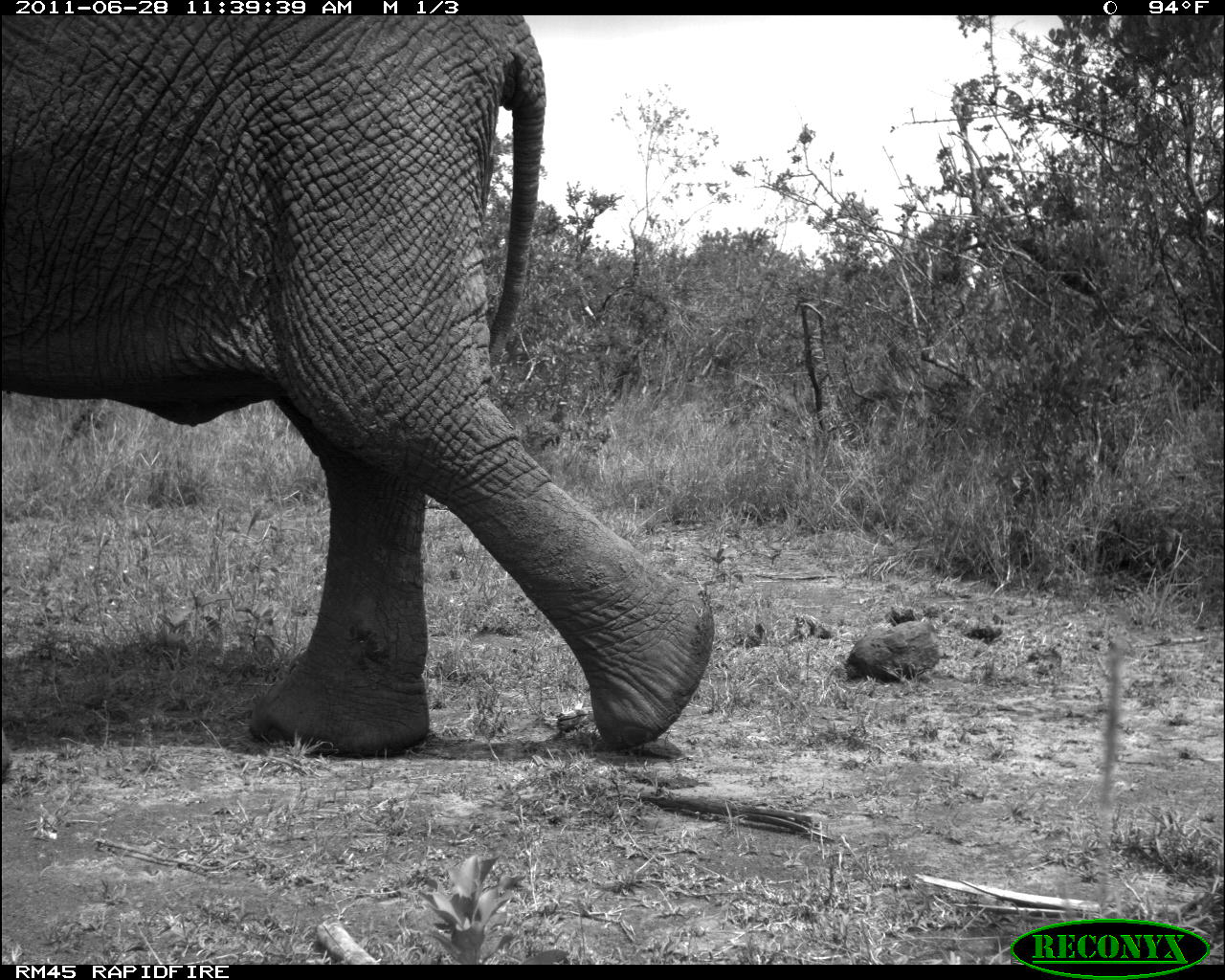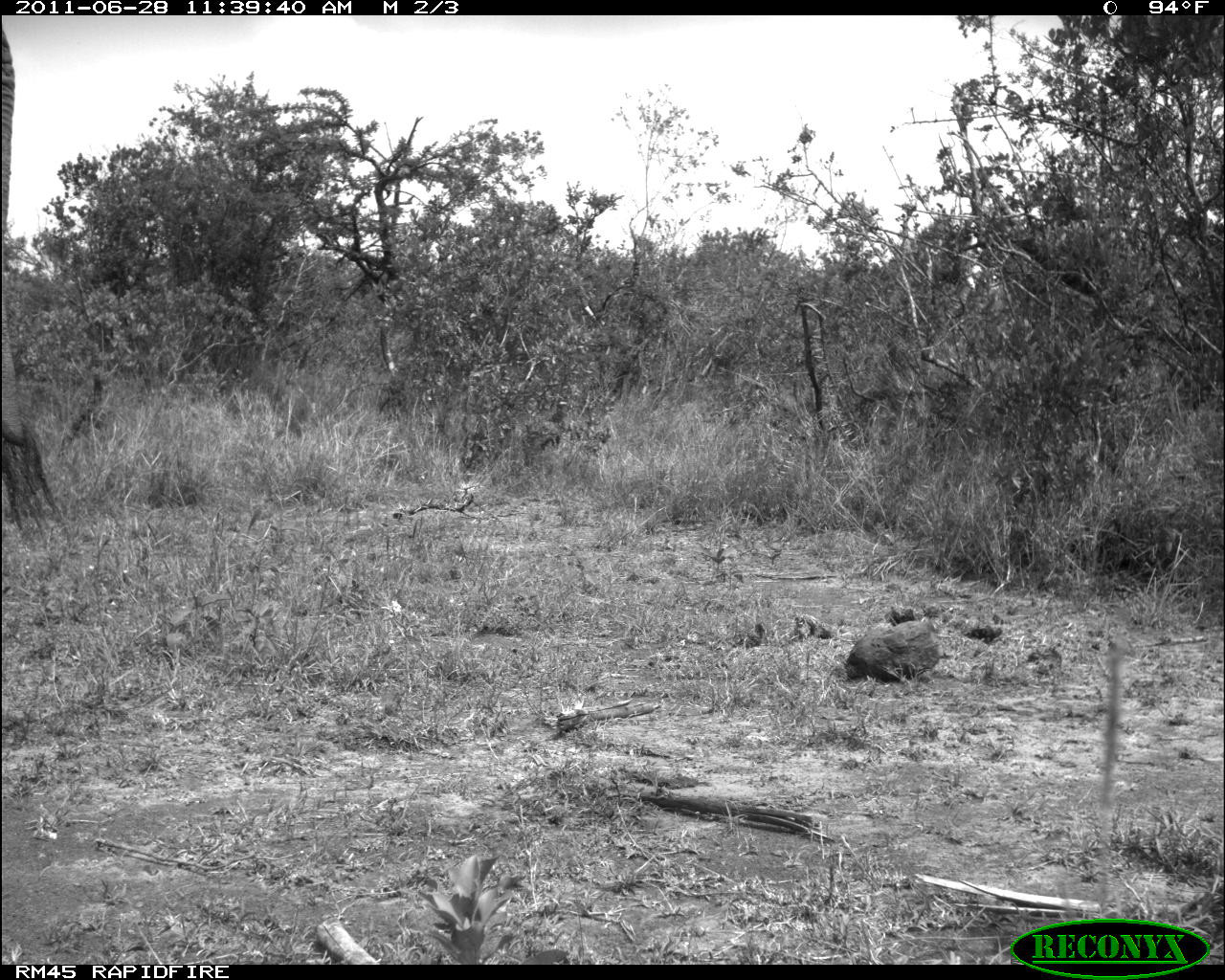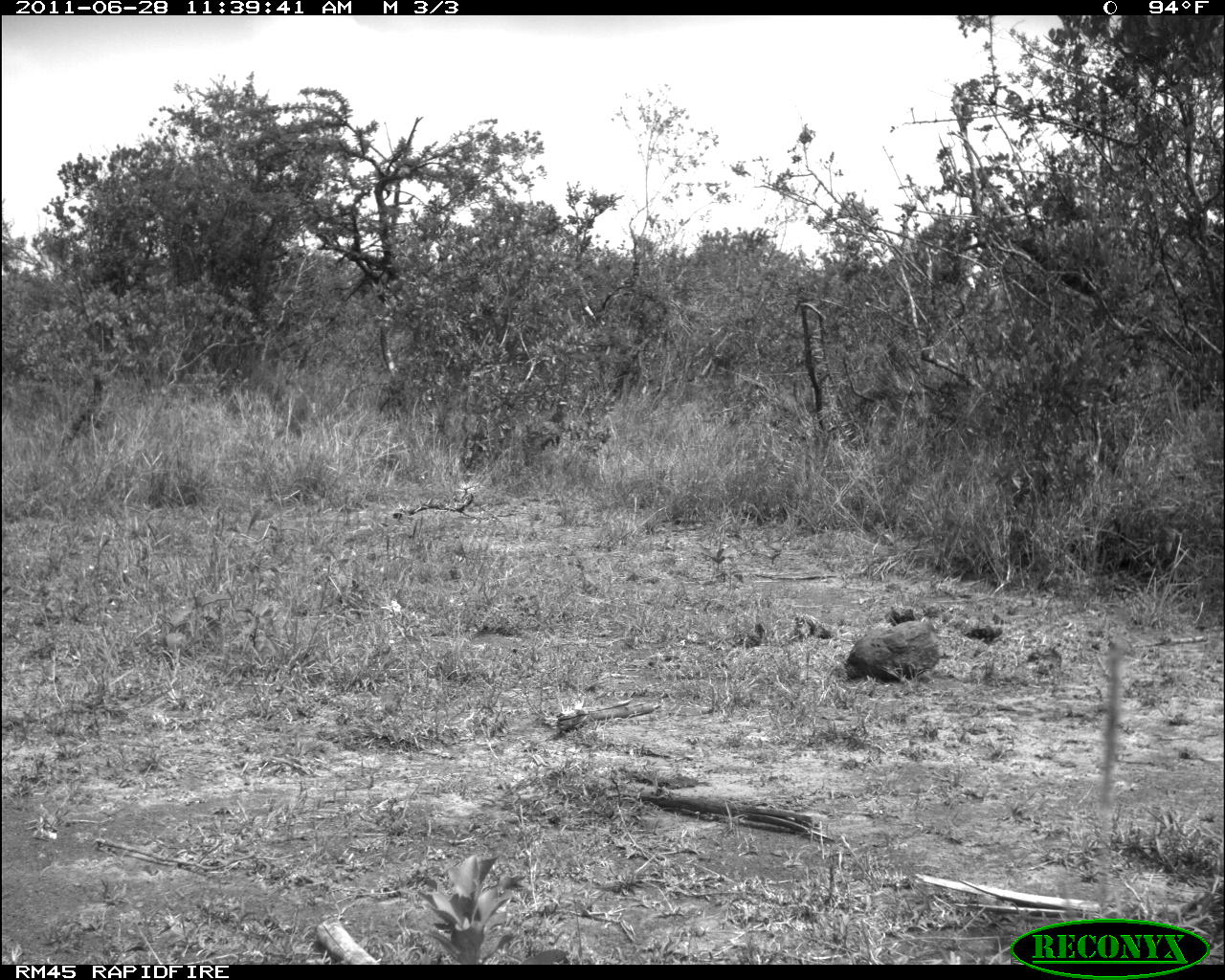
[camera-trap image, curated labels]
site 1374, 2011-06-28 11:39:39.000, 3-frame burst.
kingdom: Animalia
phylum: Chordata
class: Mammalia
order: Proboscidea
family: Elephantidae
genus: Loxodonta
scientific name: Loxodonta africana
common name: african bush elephant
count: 1